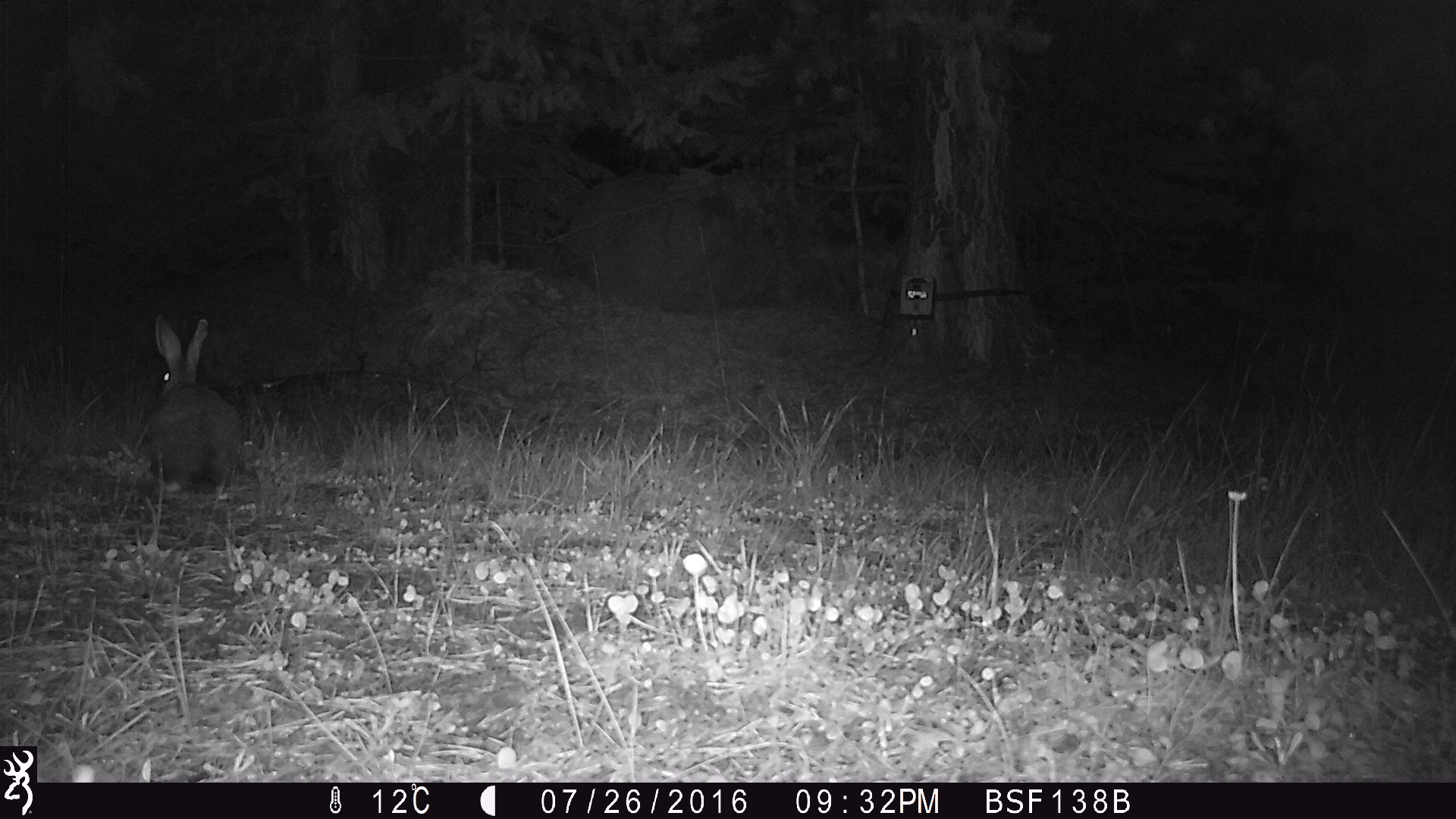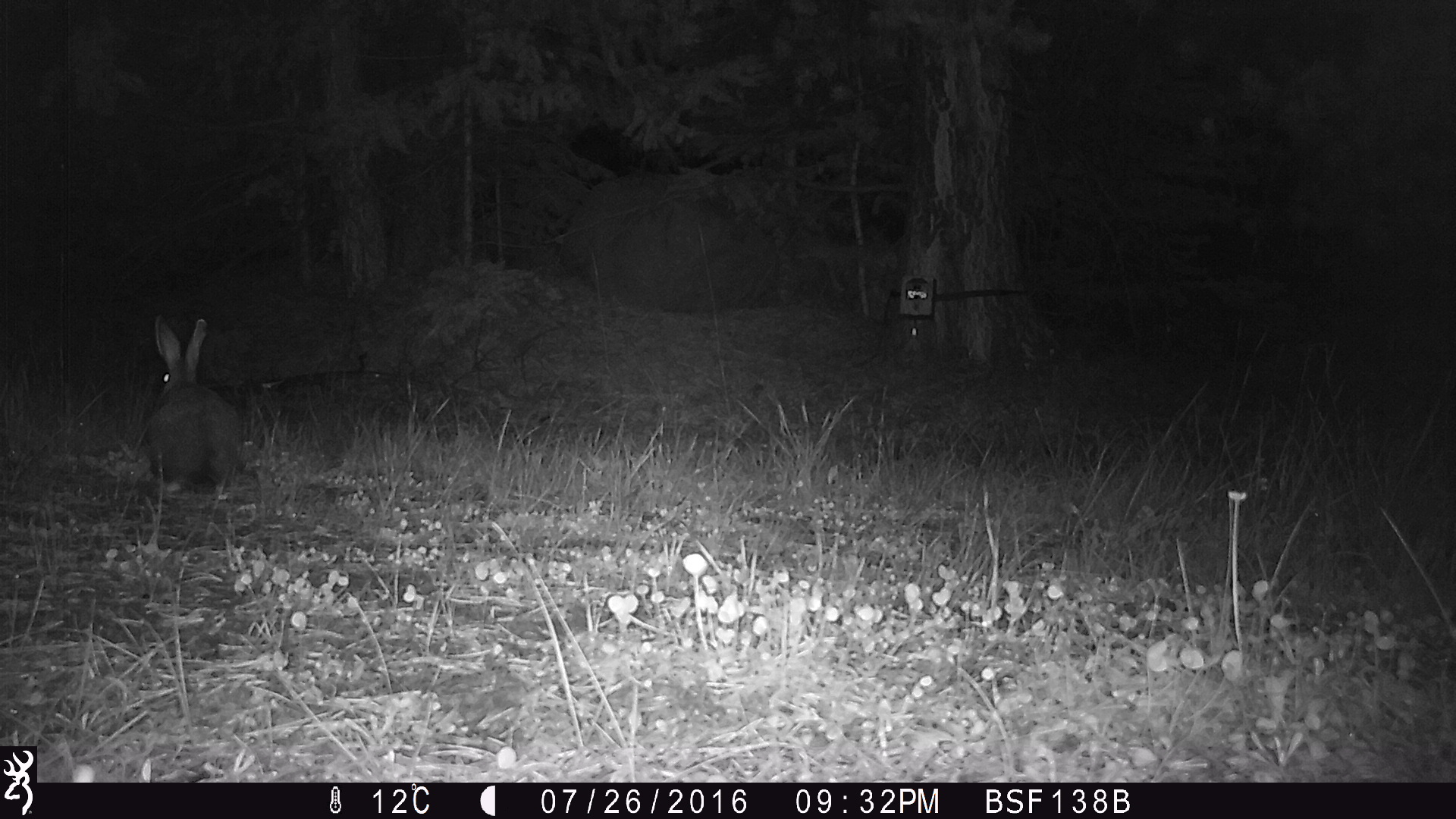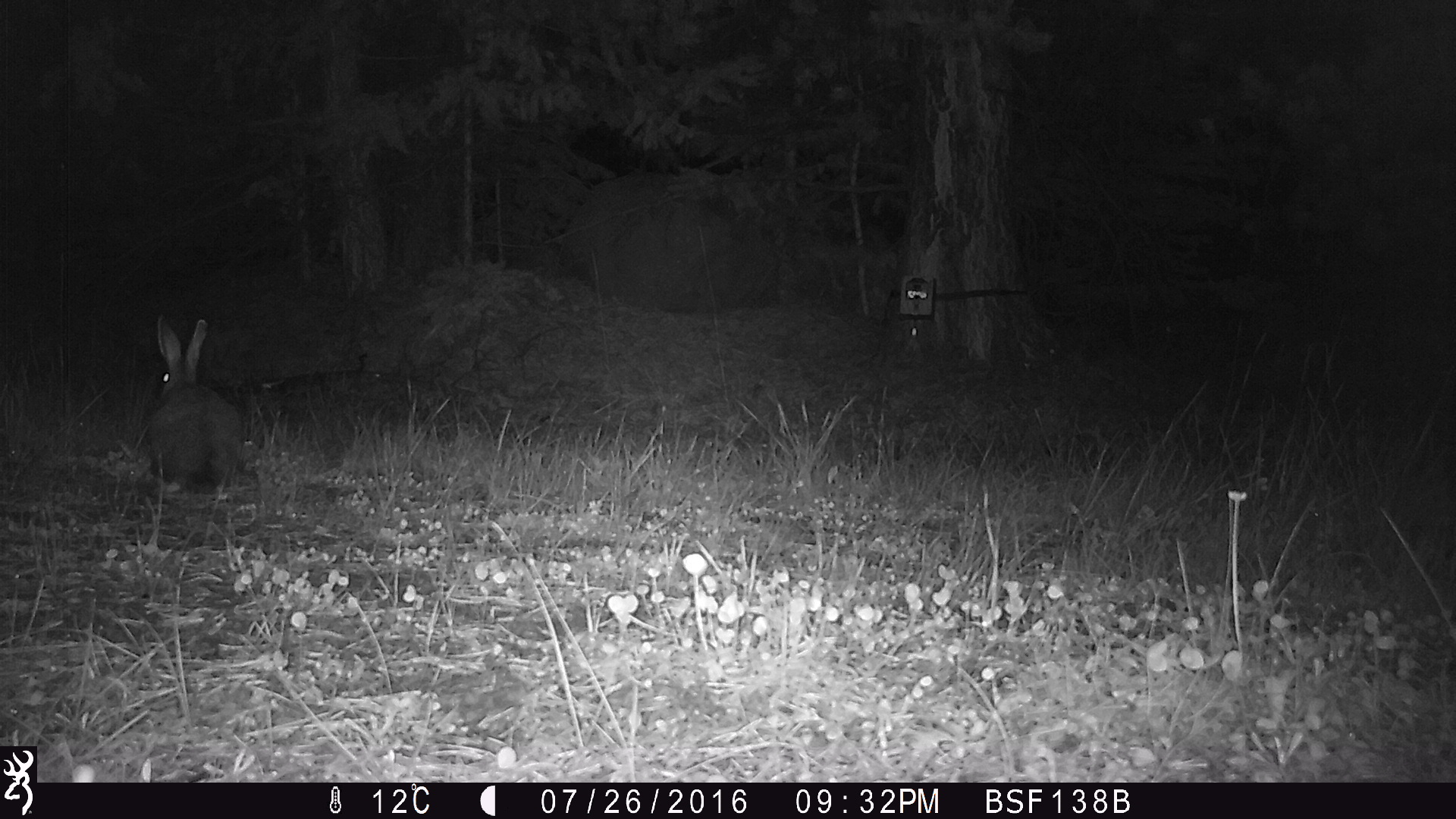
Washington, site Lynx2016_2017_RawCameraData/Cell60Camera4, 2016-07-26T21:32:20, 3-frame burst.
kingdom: Animalia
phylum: Chordata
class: Mammalia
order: Lagomorpha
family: Leporidae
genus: Lepus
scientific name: Lepus americanus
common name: snowshoe hare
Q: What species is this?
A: Lepus americanus (snowshoe hare).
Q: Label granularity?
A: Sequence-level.